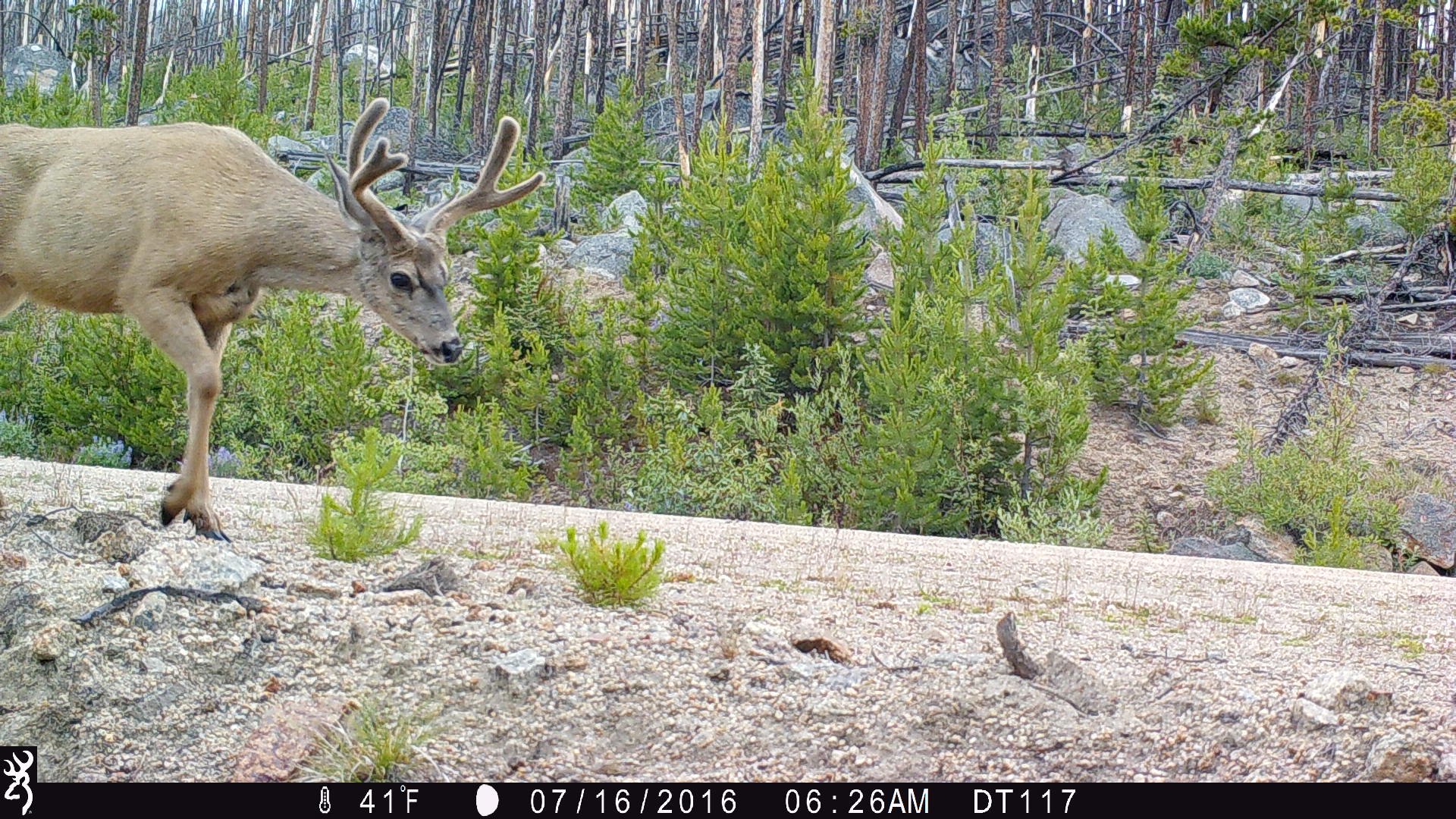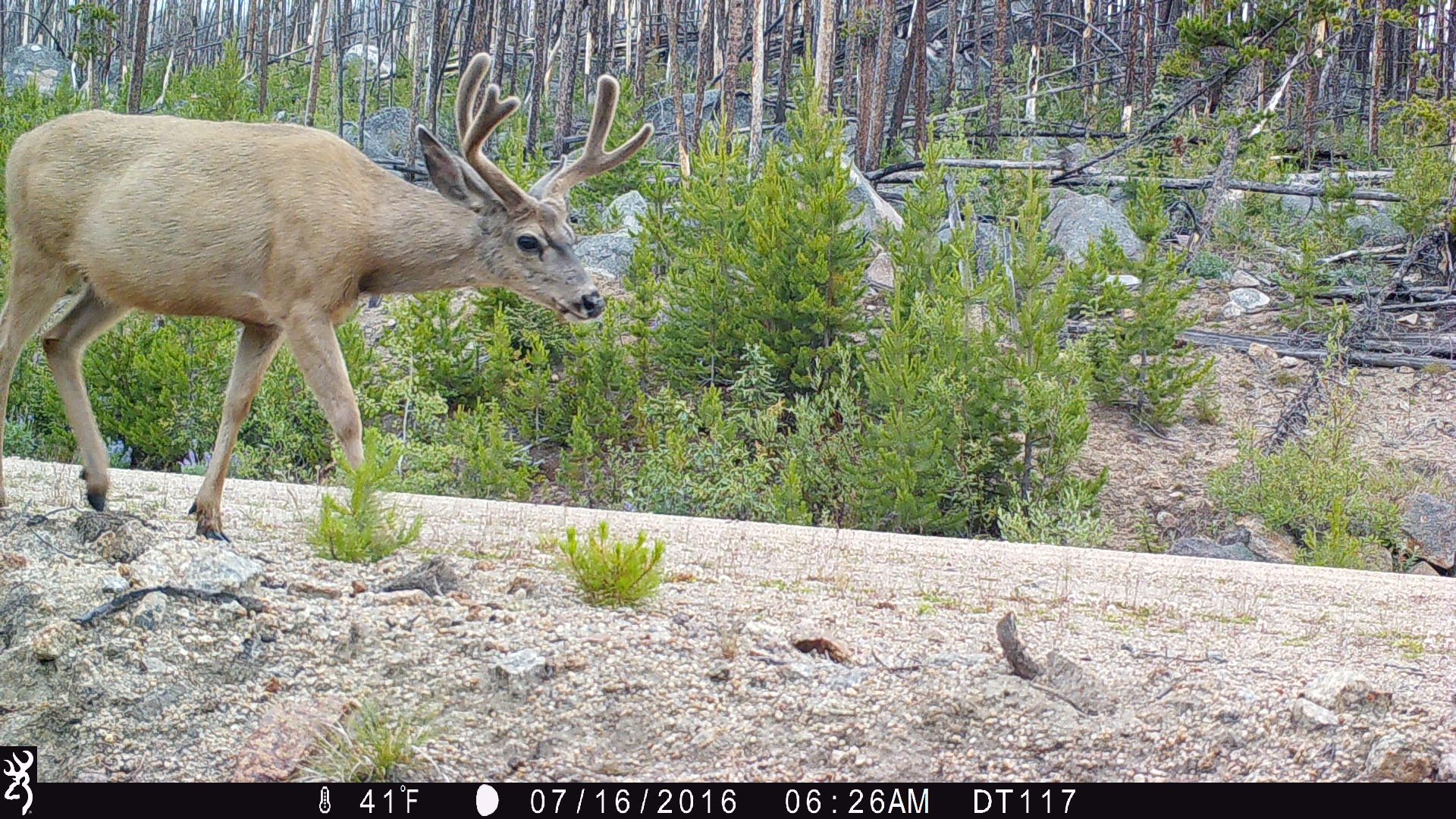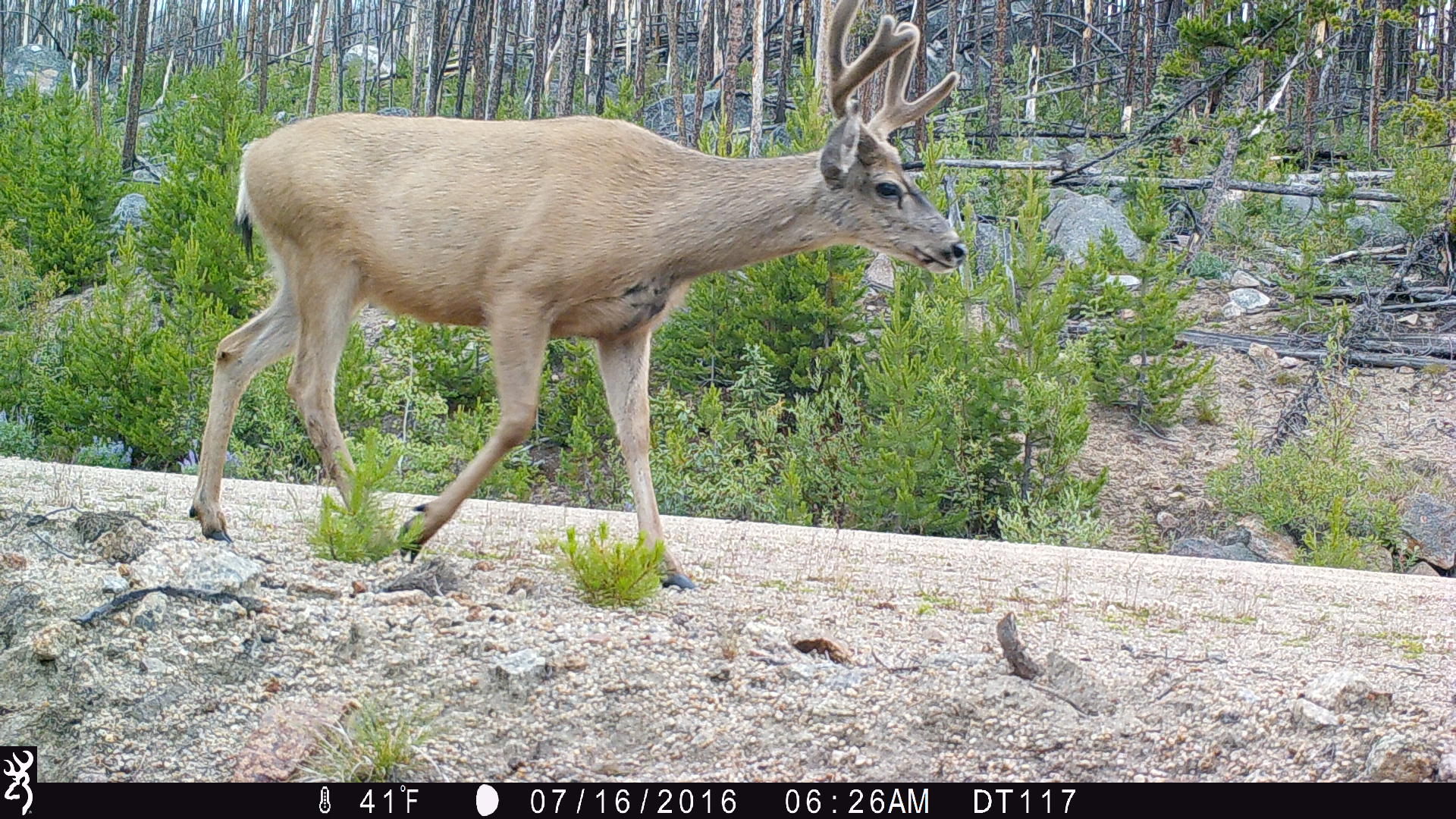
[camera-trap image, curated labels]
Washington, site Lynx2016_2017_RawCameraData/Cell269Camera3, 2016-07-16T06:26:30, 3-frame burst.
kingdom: Animalia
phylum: Chordata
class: Mammalia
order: Artiodactyla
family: Cervidae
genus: Odocoileus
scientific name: Odocoileus hemionus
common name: mule deer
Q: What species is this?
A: Odocoileus hemionus (mule deer).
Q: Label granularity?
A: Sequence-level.